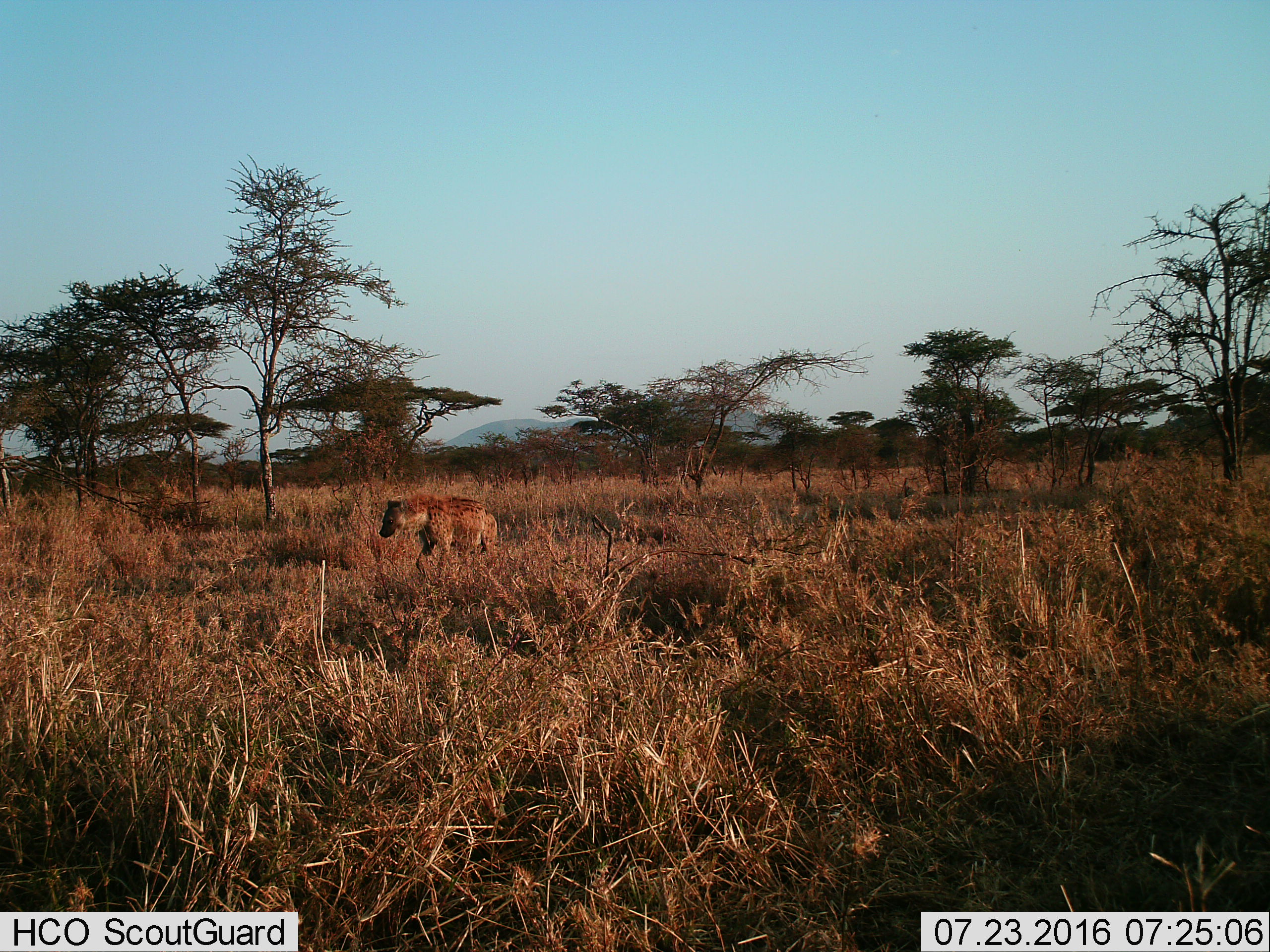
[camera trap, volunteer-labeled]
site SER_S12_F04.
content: unidentified animal